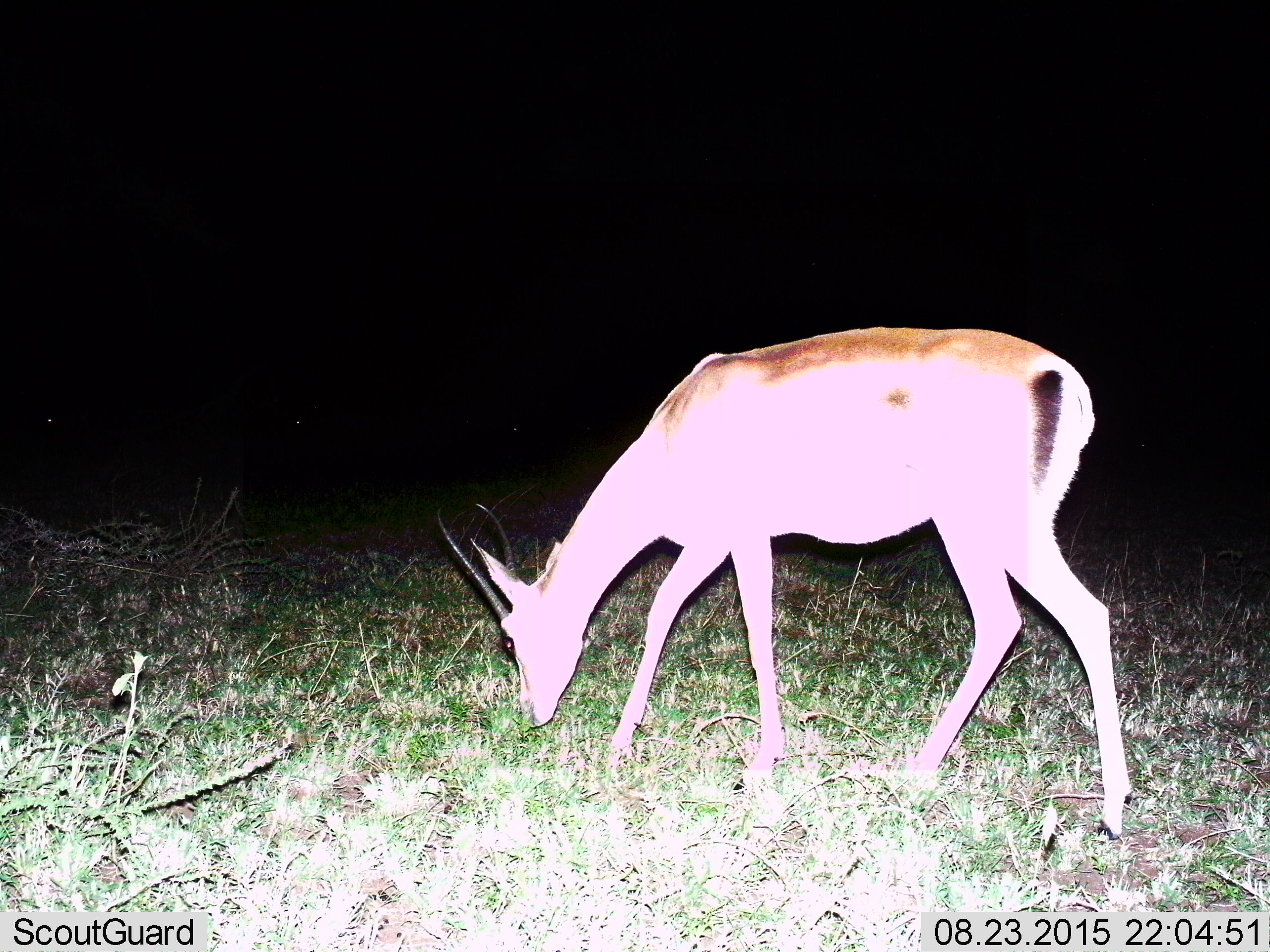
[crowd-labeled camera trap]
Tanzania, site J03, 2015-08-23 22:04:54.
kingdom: Animalia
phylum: Chordata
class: Mammalia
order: Artiodactyla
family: Bovidae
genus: Nanger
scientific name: Nanger granti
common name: grant's gazelle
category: gazellegrants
Gazellegrants (grant's gazelle) (Nanger granti), count 1. Behavior (volunteer vote fractions): standing 12%, resting 0%, moving 0%, interacting 0%. Young present (vote fraction): 0%. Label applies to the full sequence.